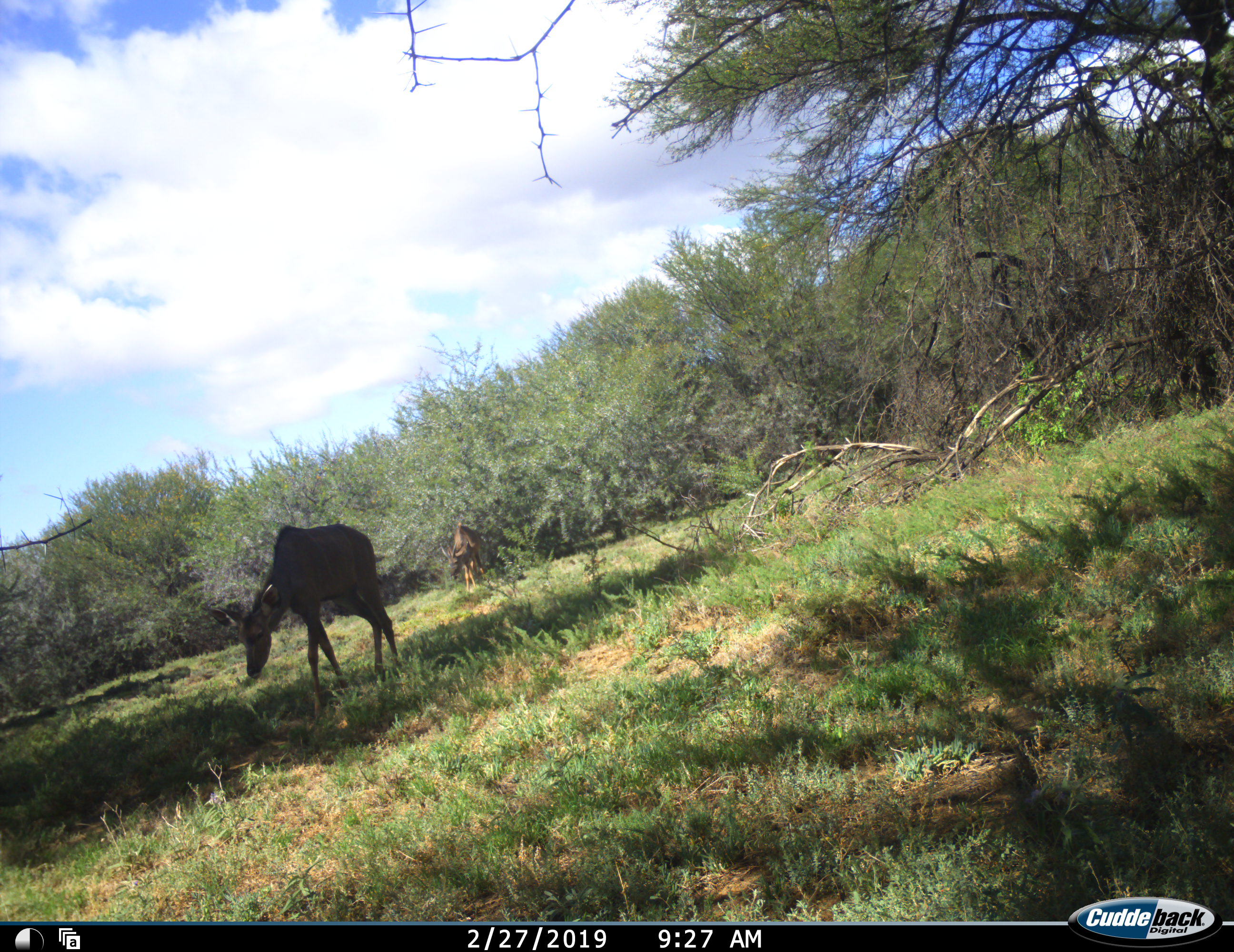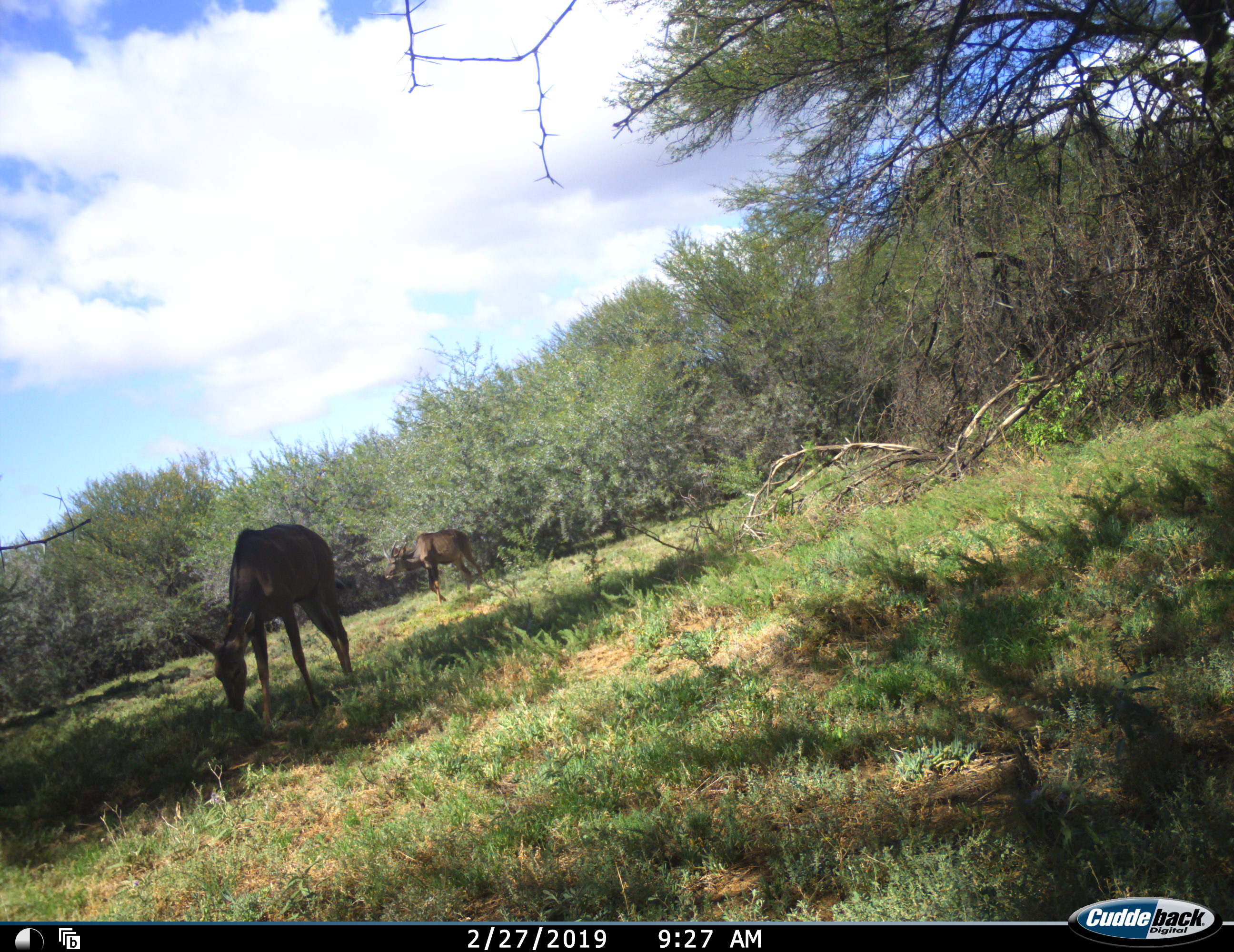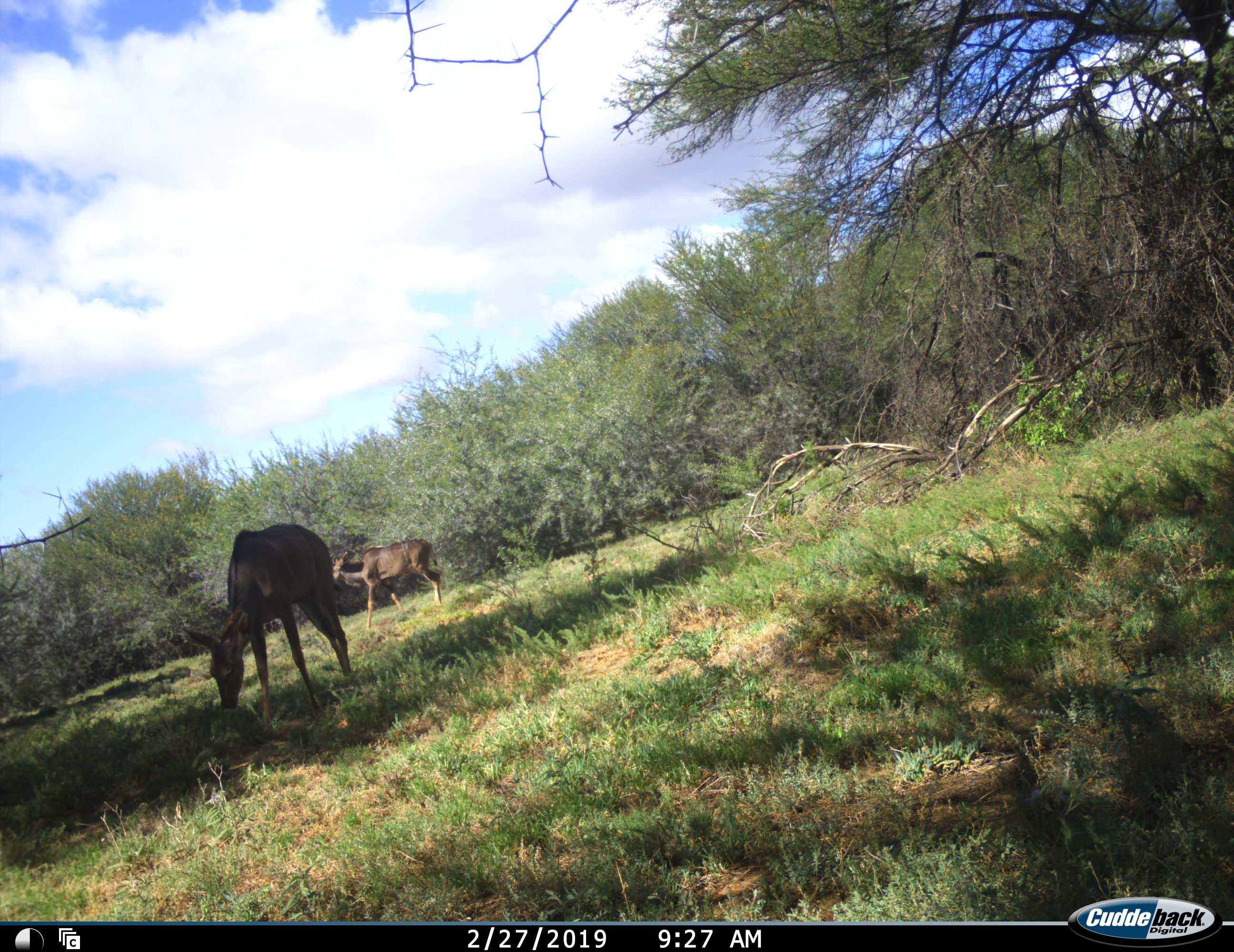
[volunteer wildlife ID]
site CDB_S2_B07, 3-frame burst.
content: unidentified animal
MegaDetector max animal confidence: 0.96